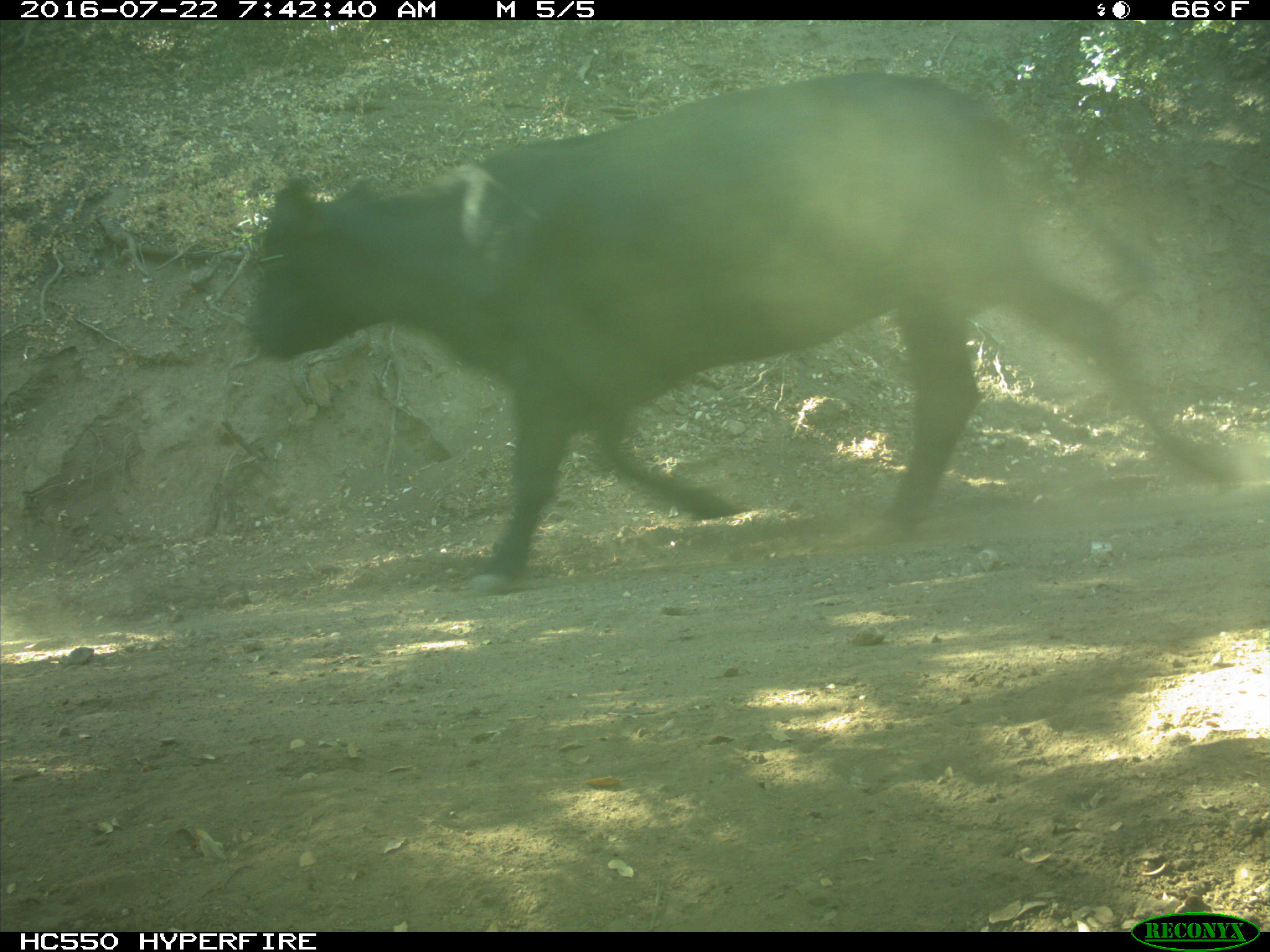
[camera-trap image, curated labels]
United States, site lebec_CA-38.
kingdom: Animalia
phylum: Chordata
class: Mammalia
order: Artiodactyla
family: Bovidae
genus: Bos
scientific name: Bos taurus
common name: domestic cow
Bos taurus (domestic cow).